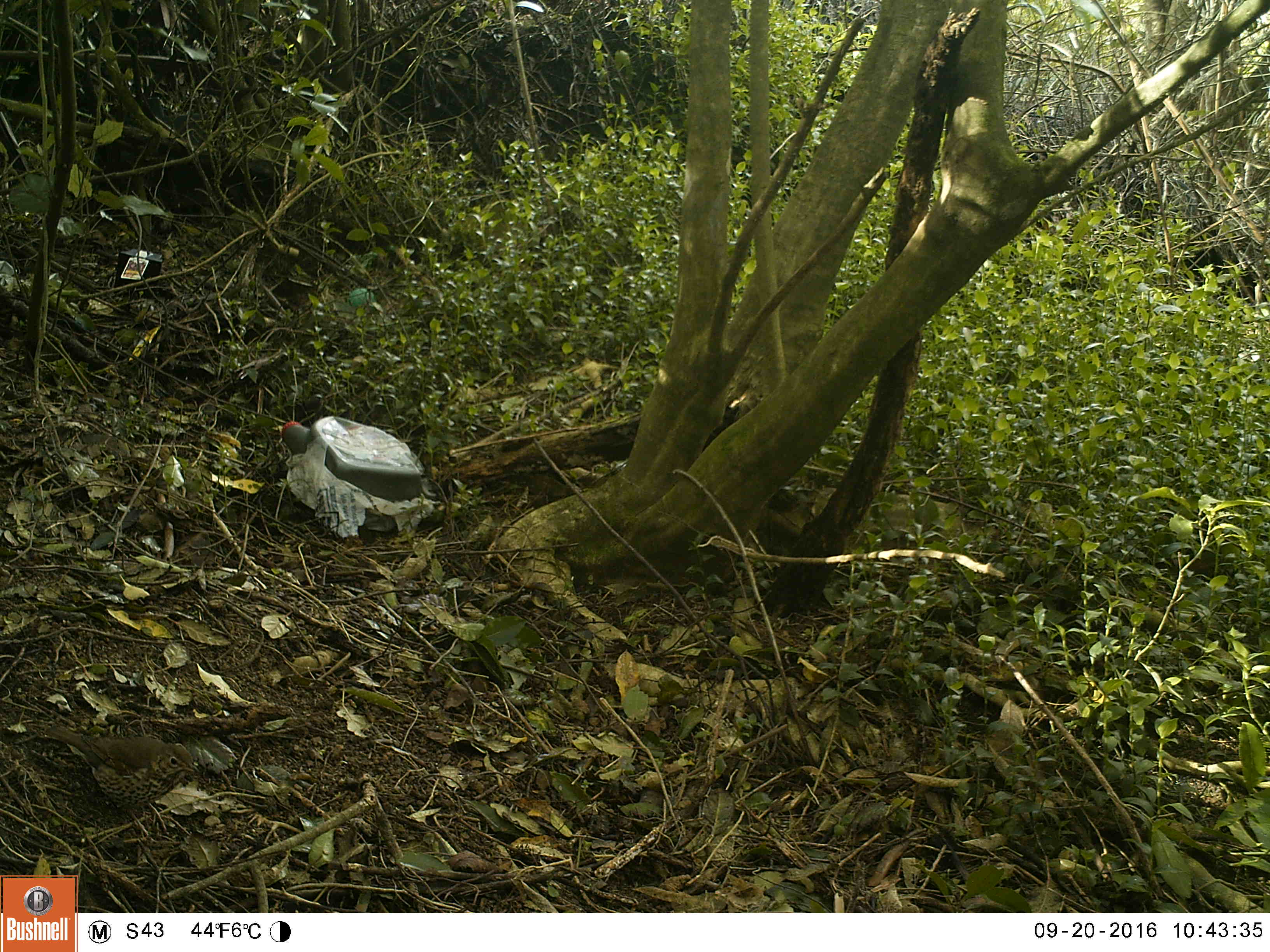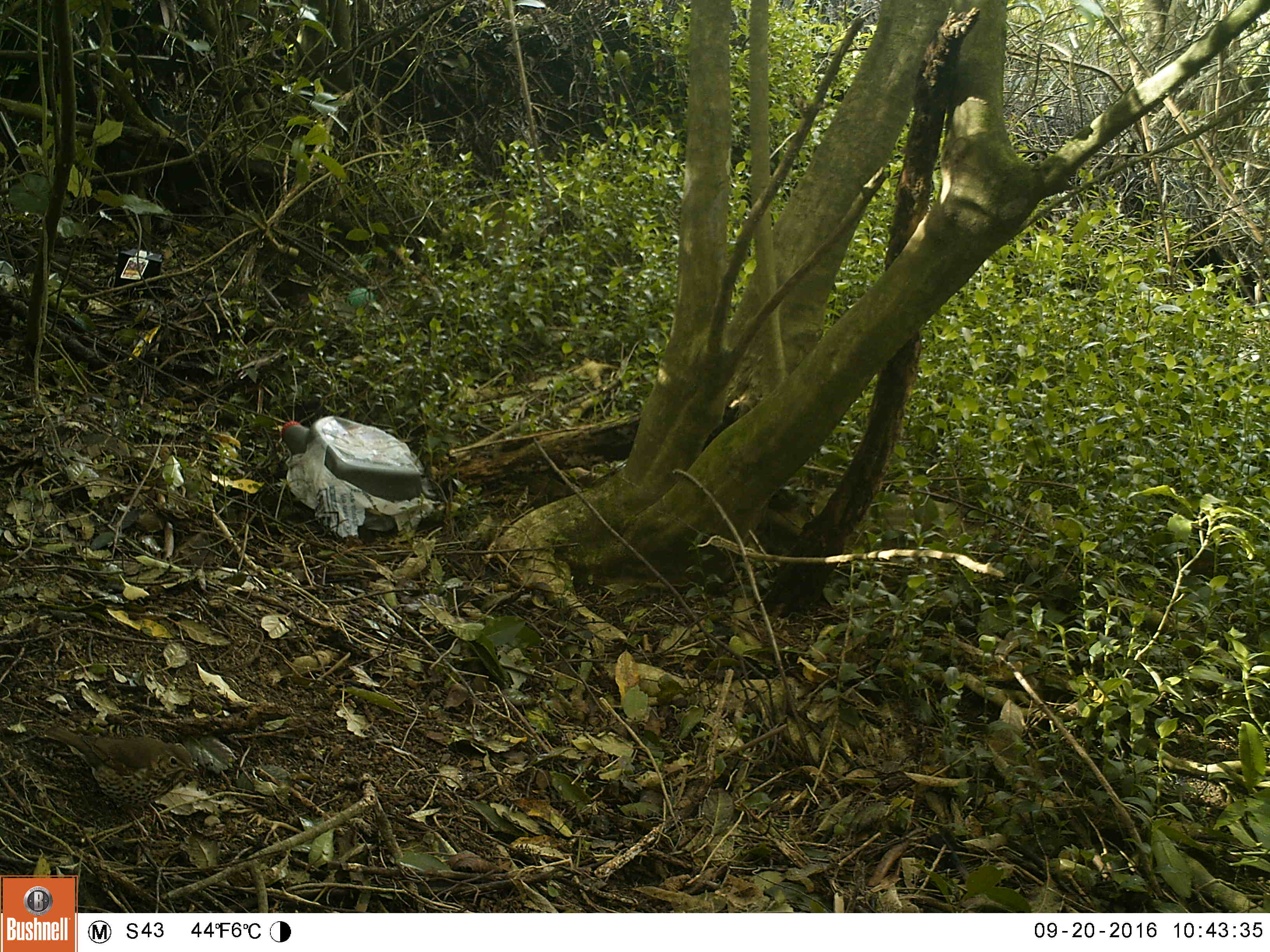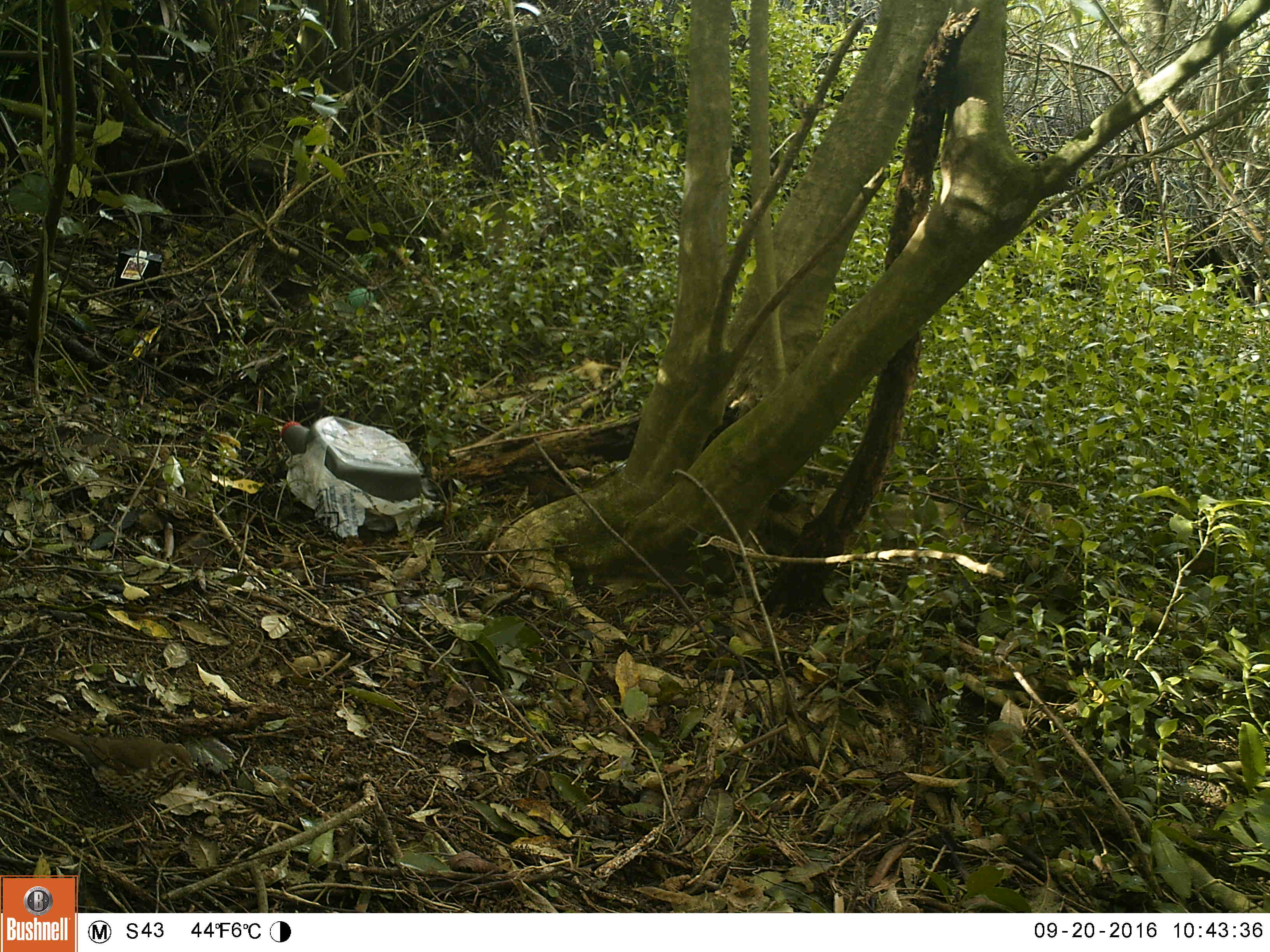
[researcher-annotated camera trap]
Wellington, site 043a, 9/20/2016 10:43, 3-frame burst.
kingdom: Animalia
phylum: Chordata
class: Aves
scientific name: Aves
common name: bird